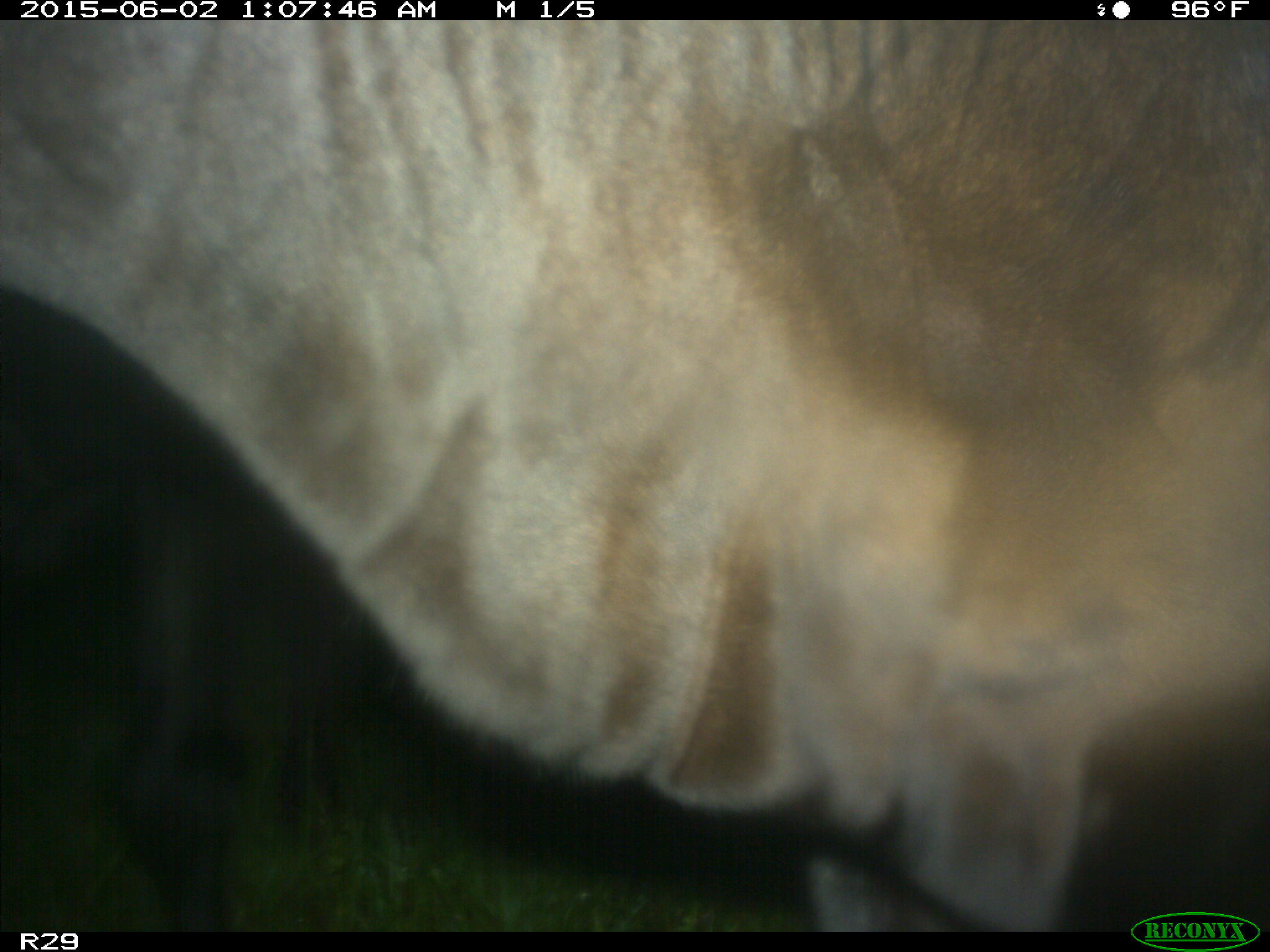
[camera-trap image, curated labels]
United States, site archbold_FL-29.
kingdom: Animalia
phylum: Chordata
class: Mammalia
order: Artiodactyla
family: Bovidae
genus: Bos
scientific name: Bos taurus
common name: domestic cow